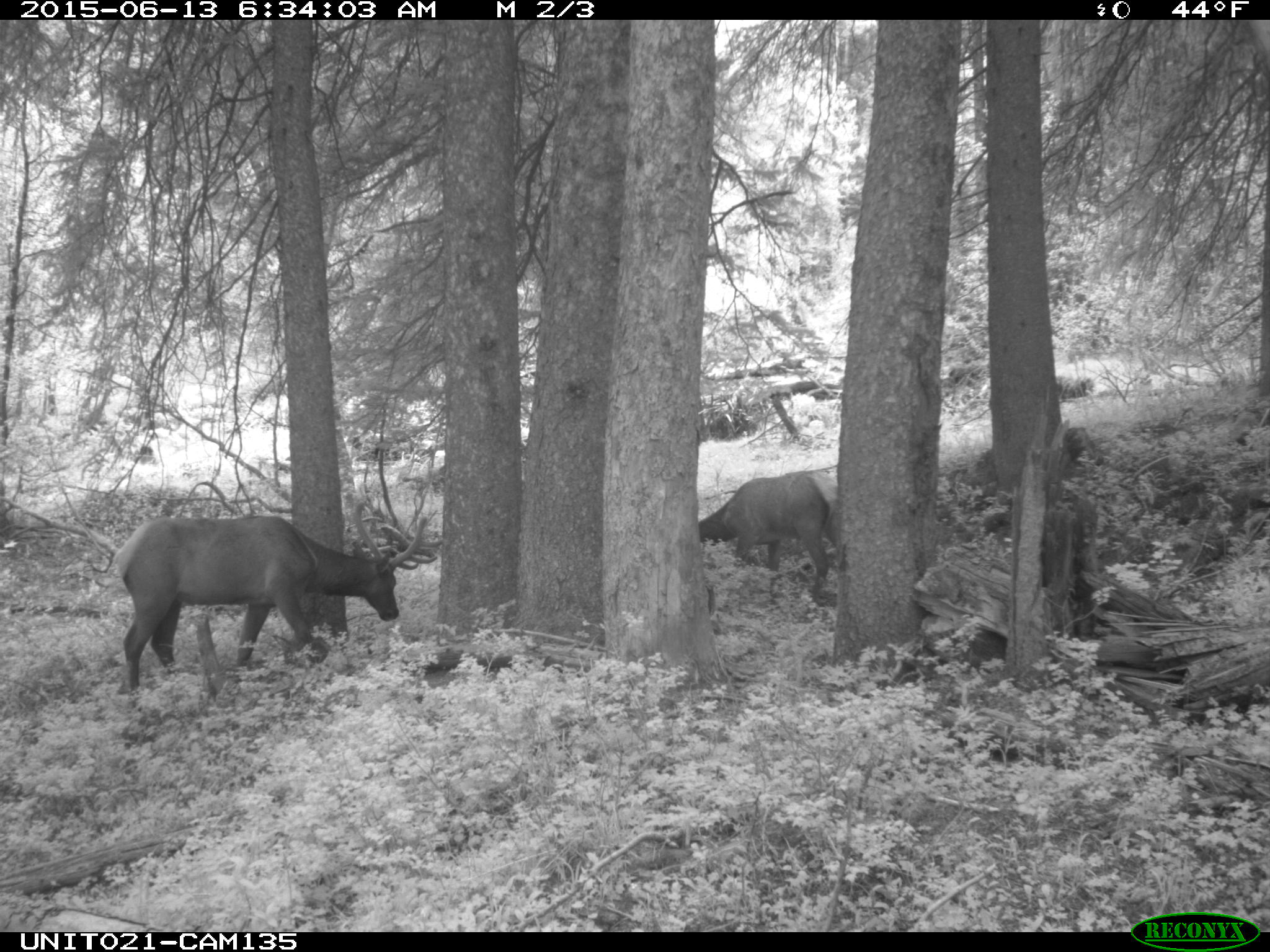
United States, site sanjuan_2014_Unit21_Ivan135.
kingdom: Animalia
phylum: Chordata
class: Mammalia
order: Artiodactyla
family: Cervidae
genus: Cervus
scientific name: Cervus elaphus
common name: red deer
Cervus elaphus (red deer).